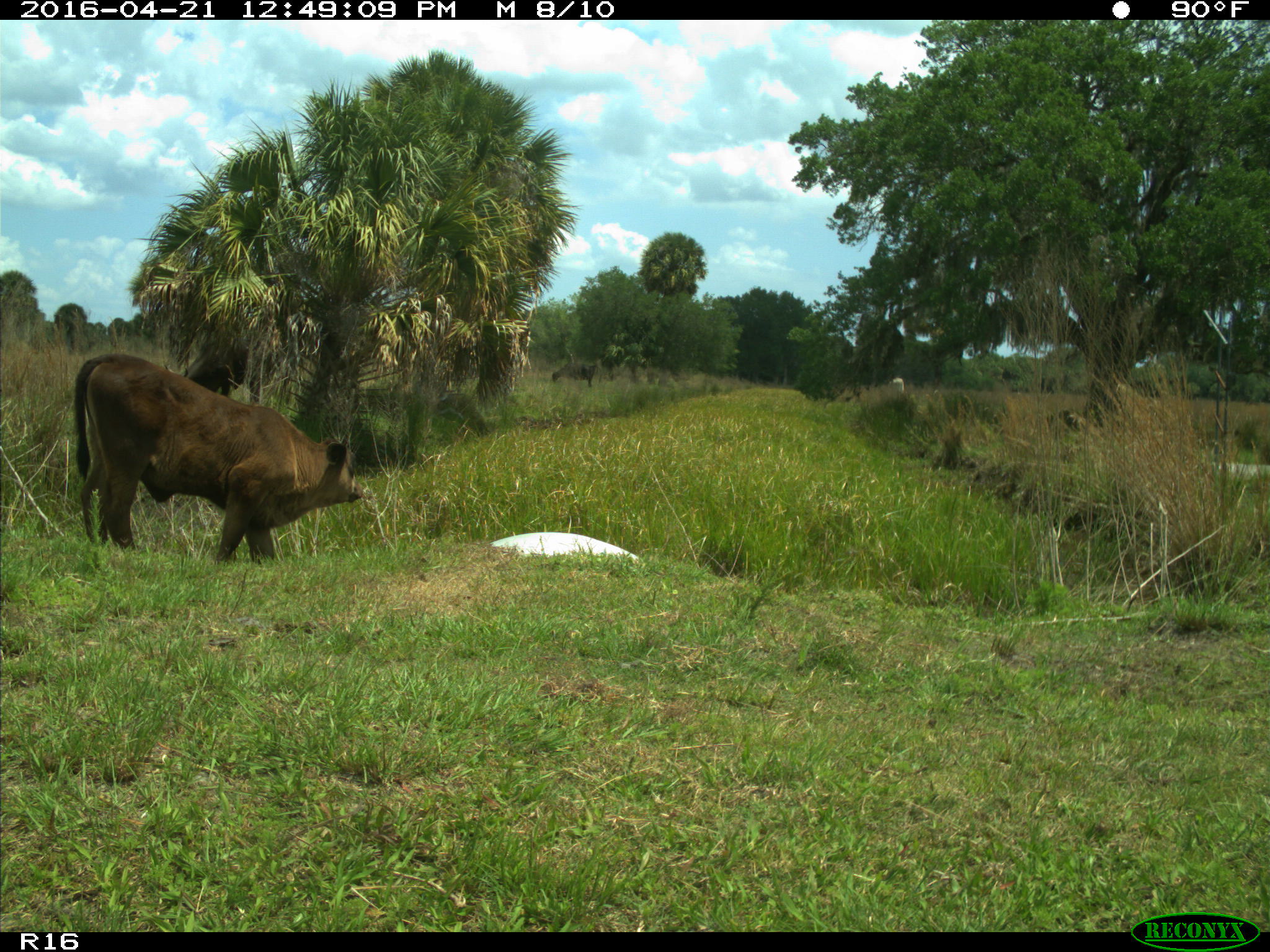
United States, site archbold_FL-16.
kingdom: Animalia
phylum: Chordata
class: Mammalia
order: Artiodactyla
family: Bovidae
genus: Bos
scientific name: Bos taurus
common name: domestic cow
Bos taurus (domestic cow).